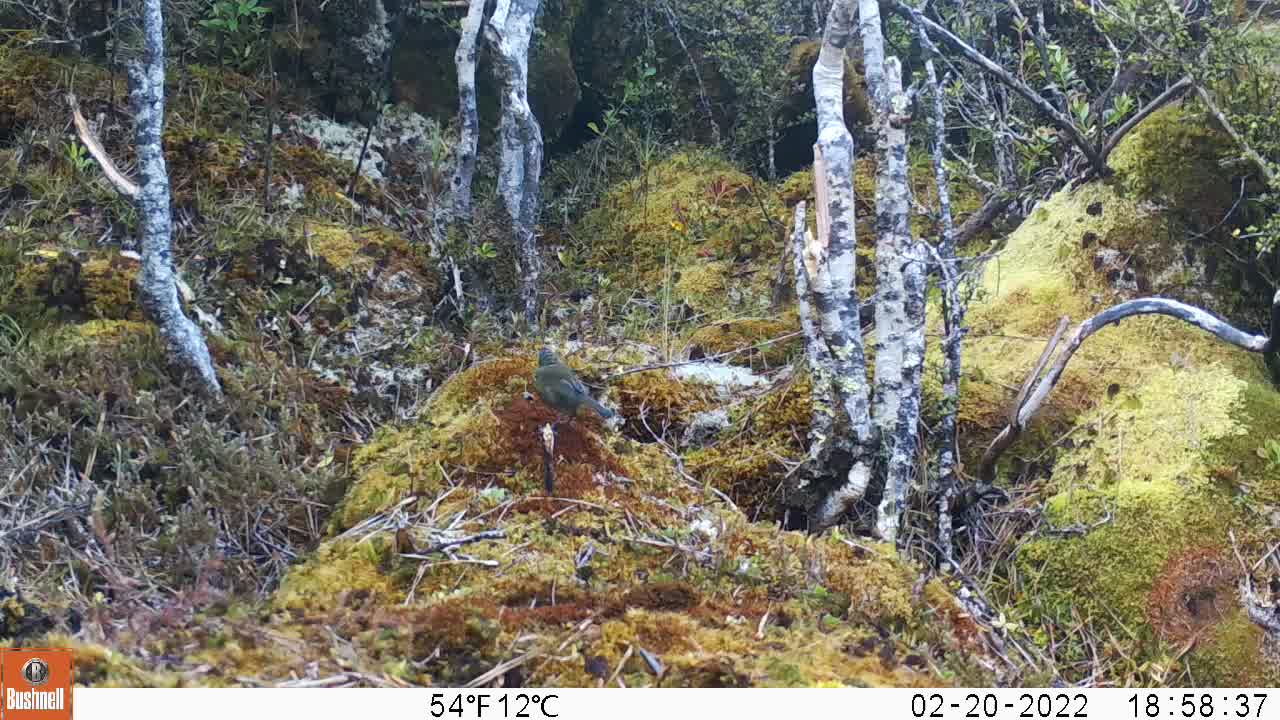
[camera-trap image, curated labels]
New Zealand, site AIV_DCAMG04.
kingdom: Animalia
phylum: Chordata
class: Aves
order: Passeriformes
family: Meliphagidae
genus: Anthornis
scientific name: Anthornis melanura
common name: new zealand bellbird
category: bellbird